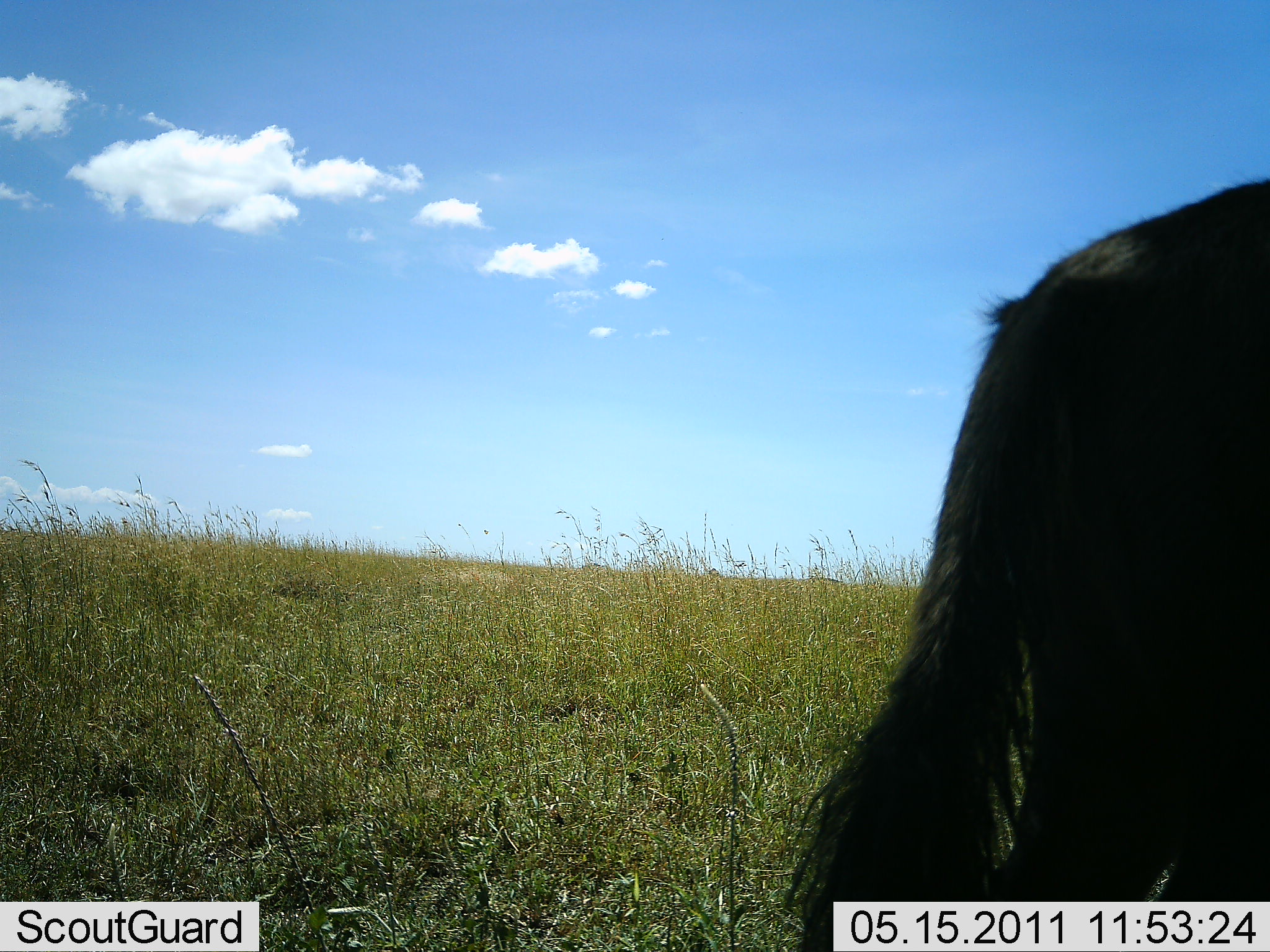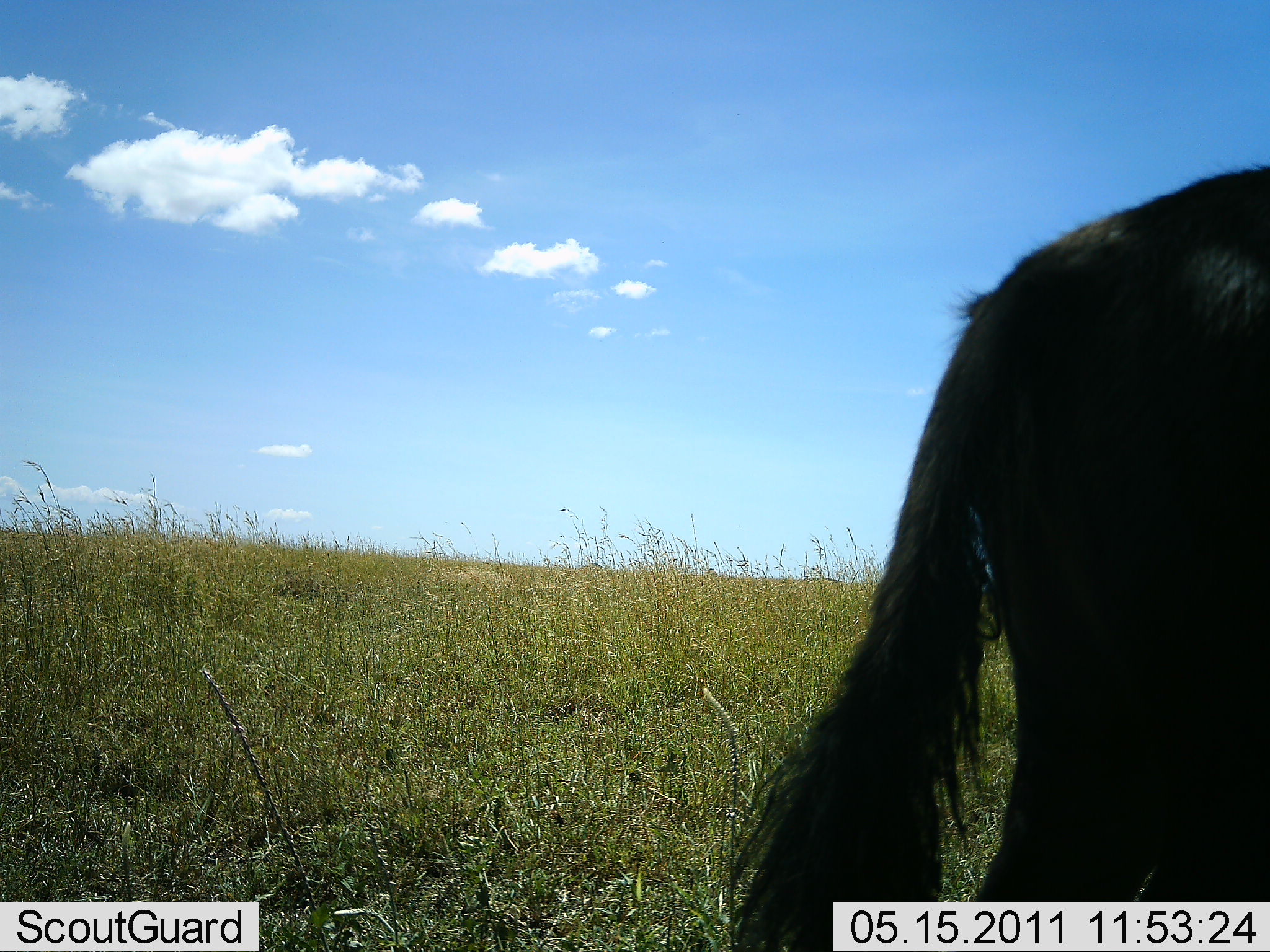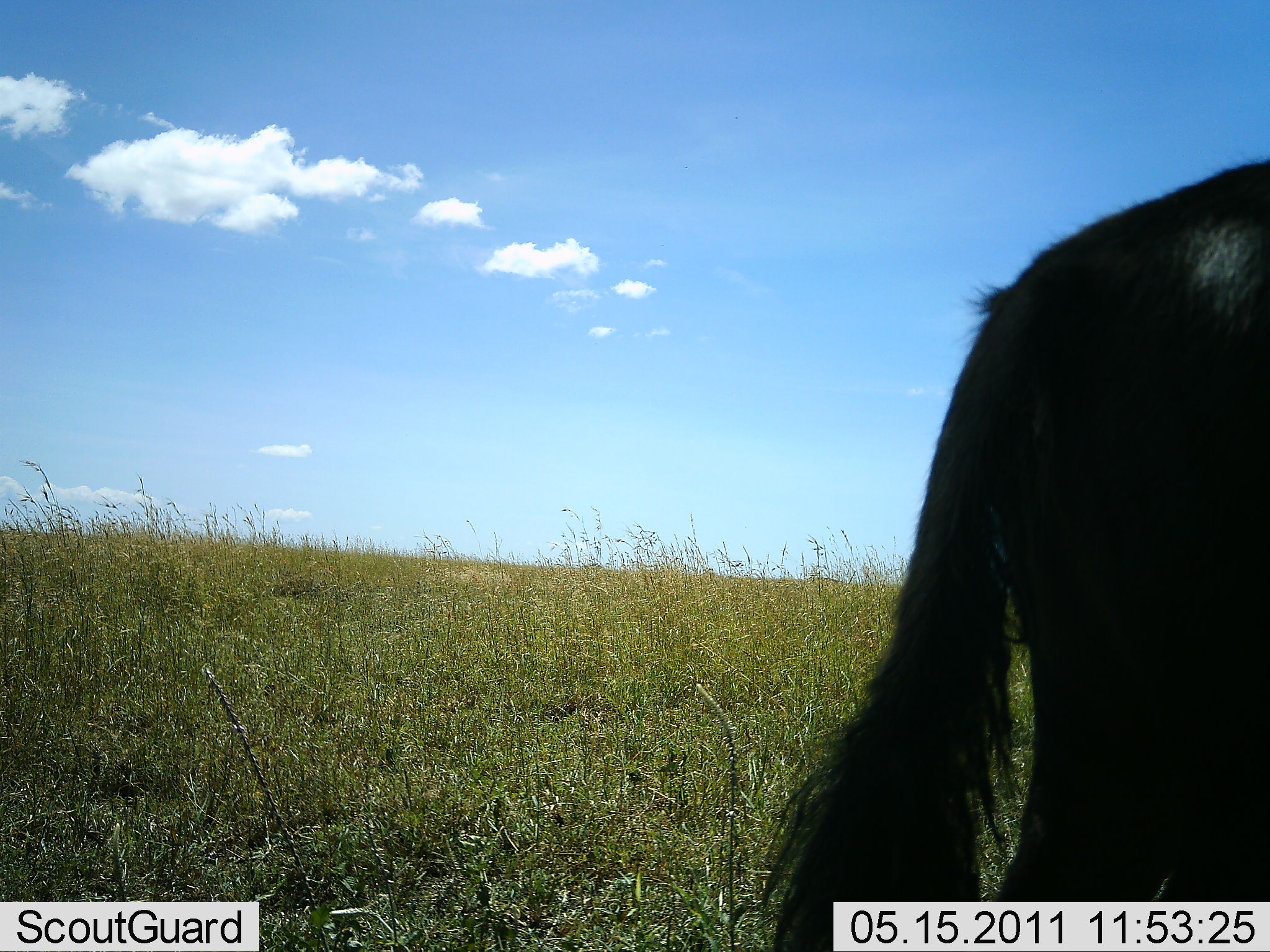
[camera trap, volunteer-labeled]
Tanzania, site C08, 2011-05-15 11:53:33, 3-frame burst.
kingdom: Animalia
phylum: Chordata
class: Mammalia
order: Artiodactyla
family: Bovidae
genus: Connochaetes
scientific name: Connochaetes taurinus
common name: blue wildebeest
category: wildebeest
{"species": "wildebeest (blue wildebeest) (Connochaetes taurinus)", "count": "1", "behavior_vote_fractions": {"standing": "33%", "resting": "0%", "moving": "67%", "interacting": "0%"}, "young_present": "0%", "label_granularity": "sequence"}